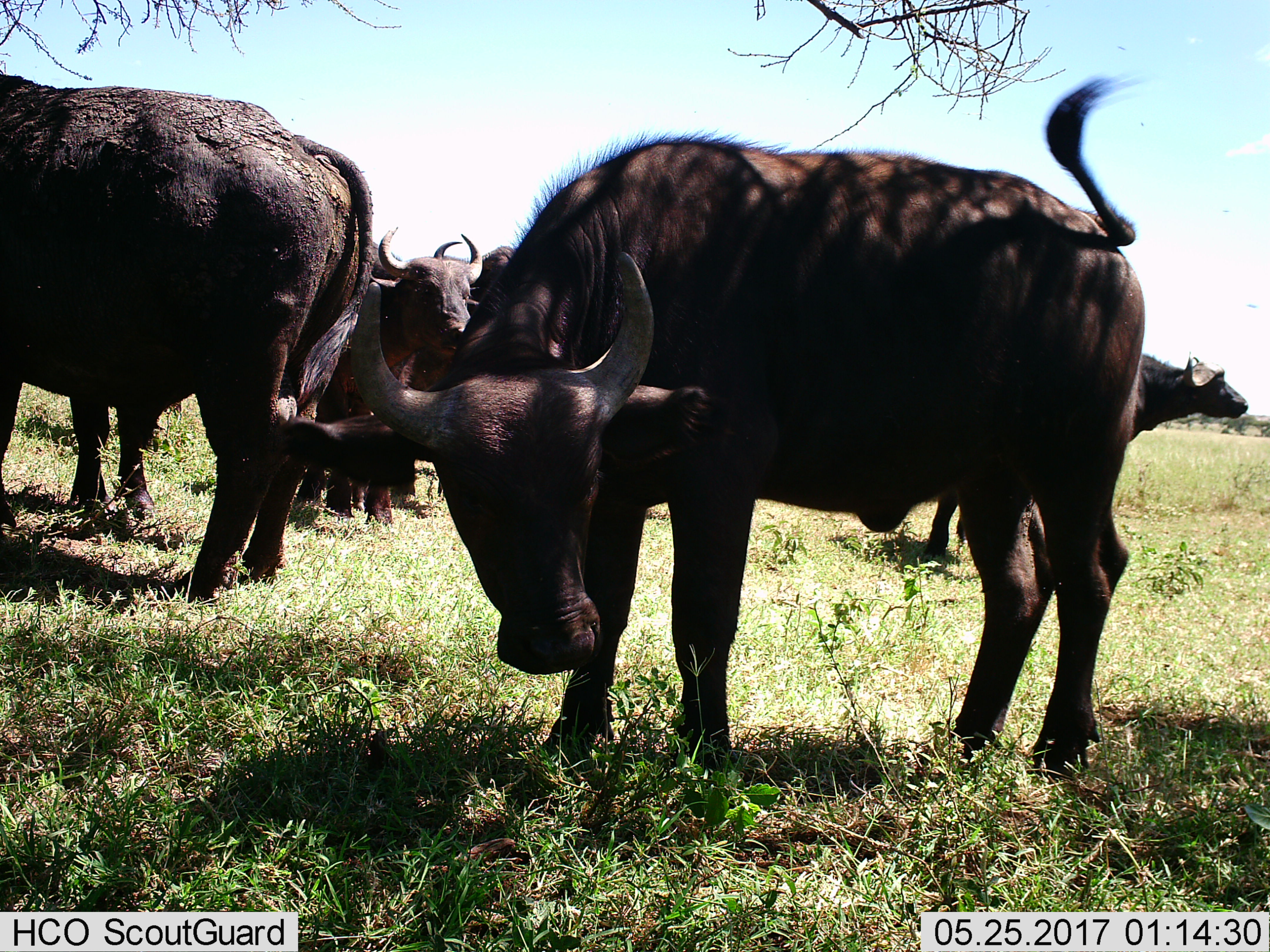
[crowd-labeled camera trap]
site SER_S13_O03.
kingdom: Animalia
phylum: Chordata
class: Mammalia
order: Artiodactyla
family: Bovidae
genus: Syncerus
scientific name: Syncerus caffer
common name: african buffalo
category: buffalo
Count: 5.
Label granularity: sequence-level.